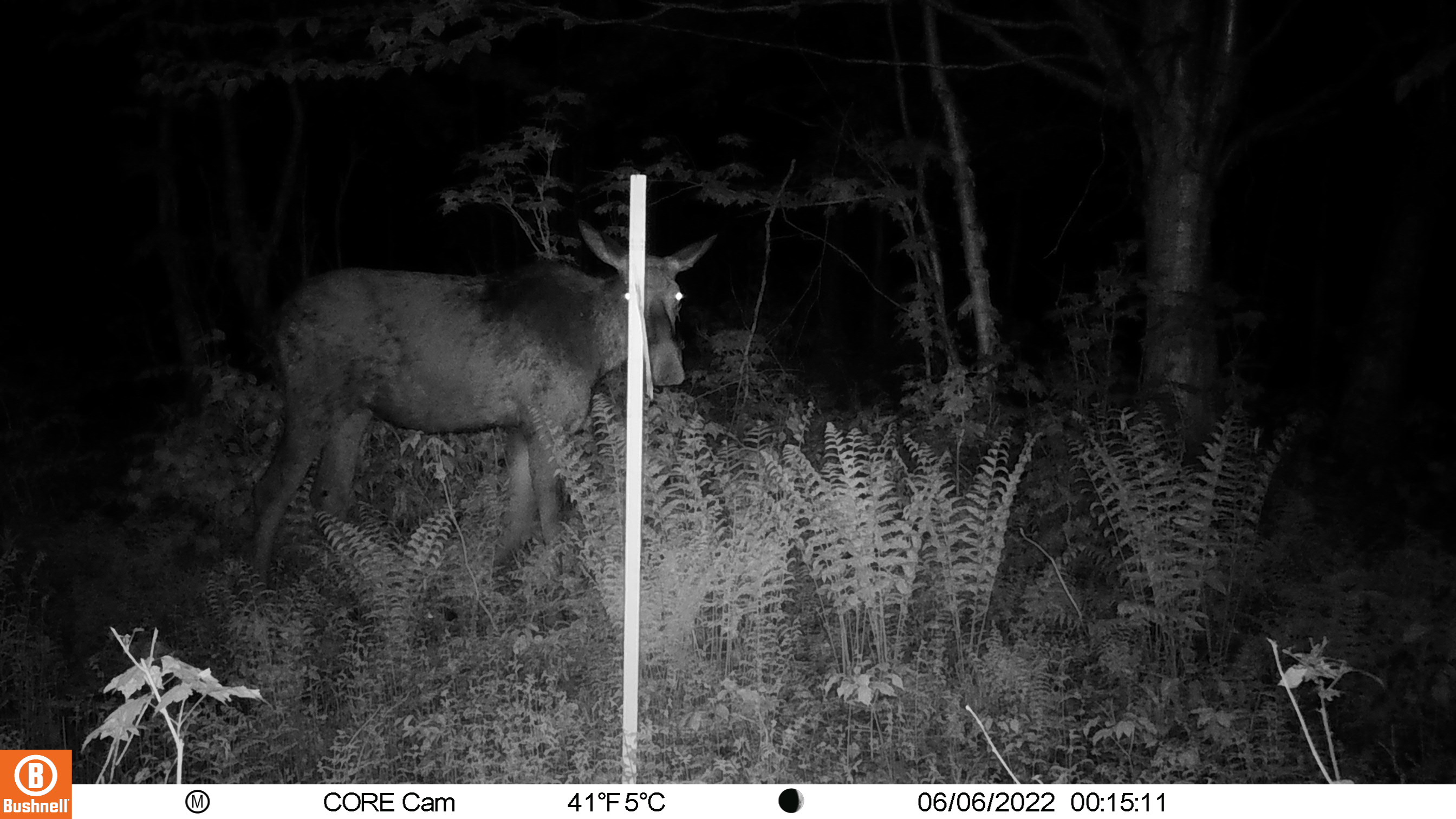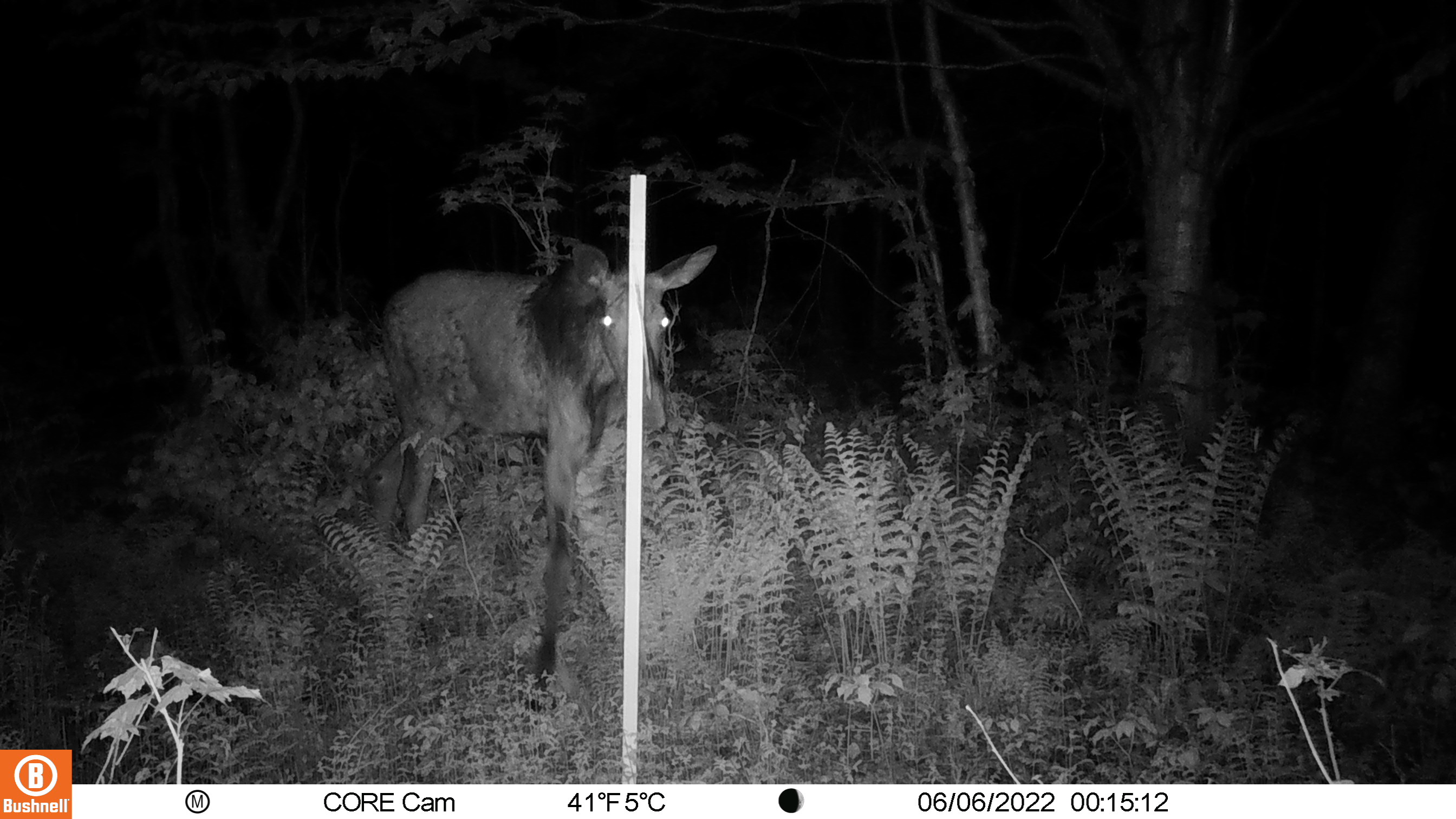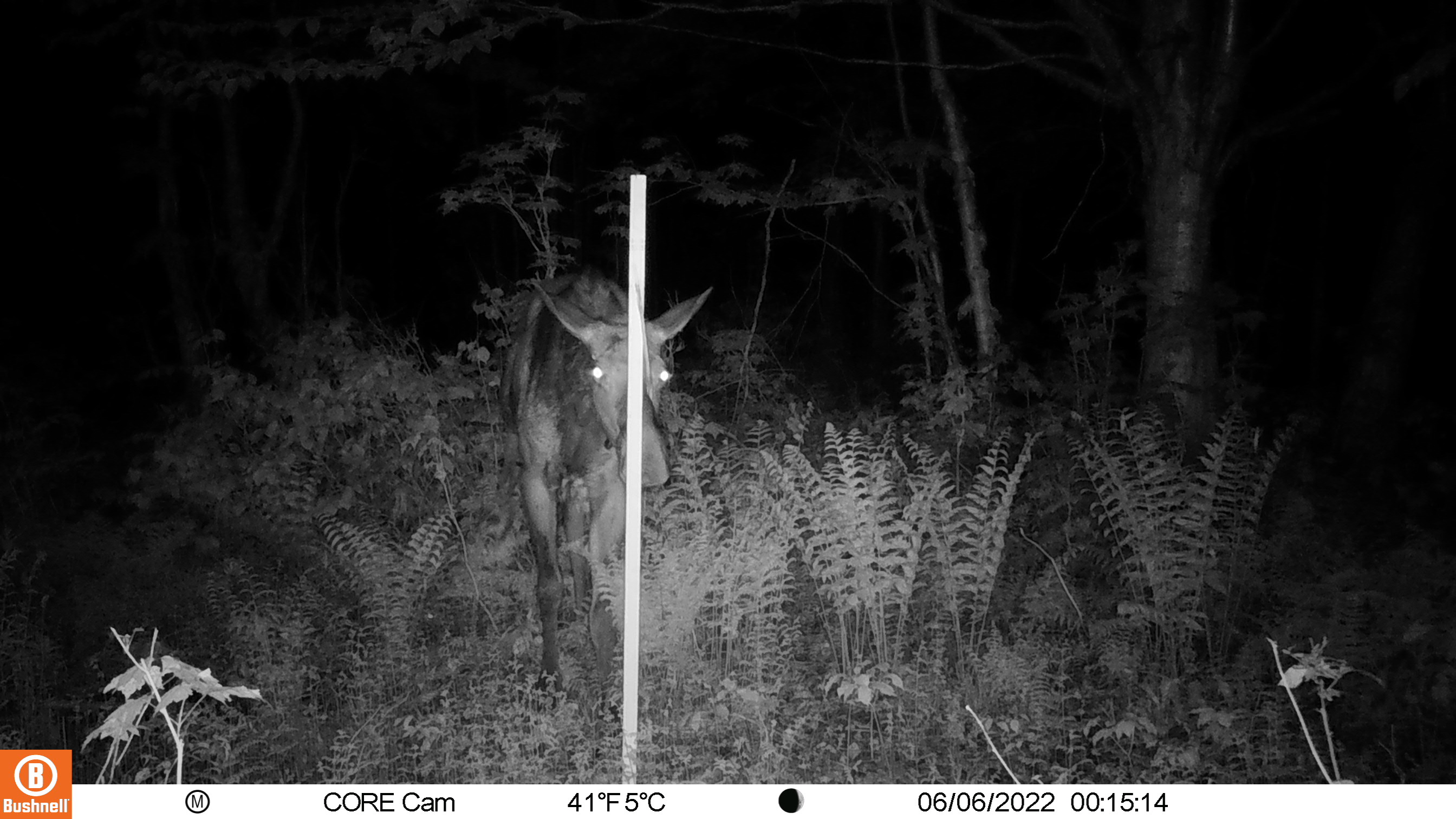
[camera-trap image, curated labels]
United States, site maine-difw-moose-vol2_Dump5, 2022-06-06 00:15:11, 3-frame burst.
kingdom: Animalia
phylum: Chordata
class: Mammalia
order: Artiodactyla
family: Cervidae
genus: Alces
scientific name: Alces alces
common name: moose